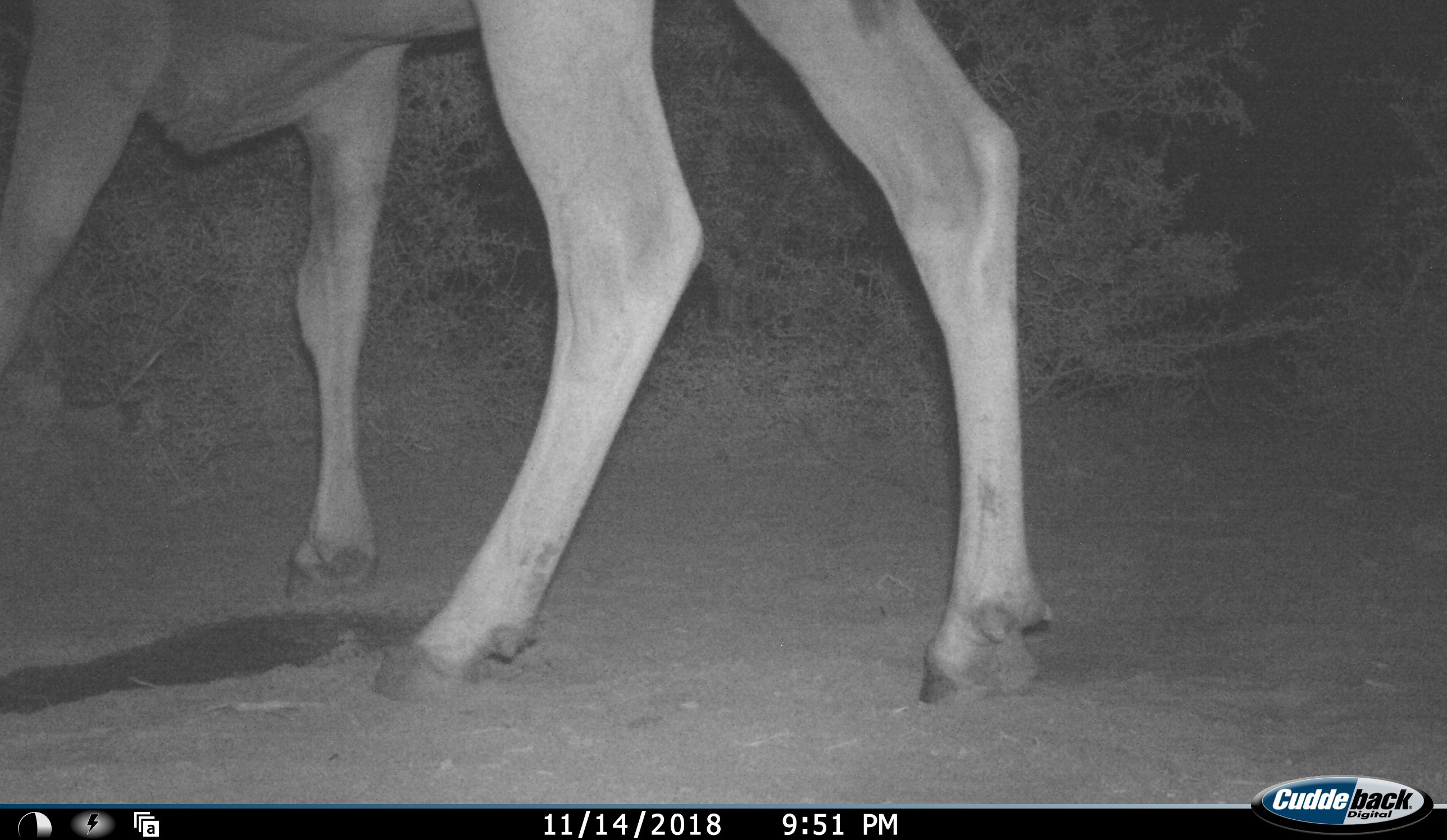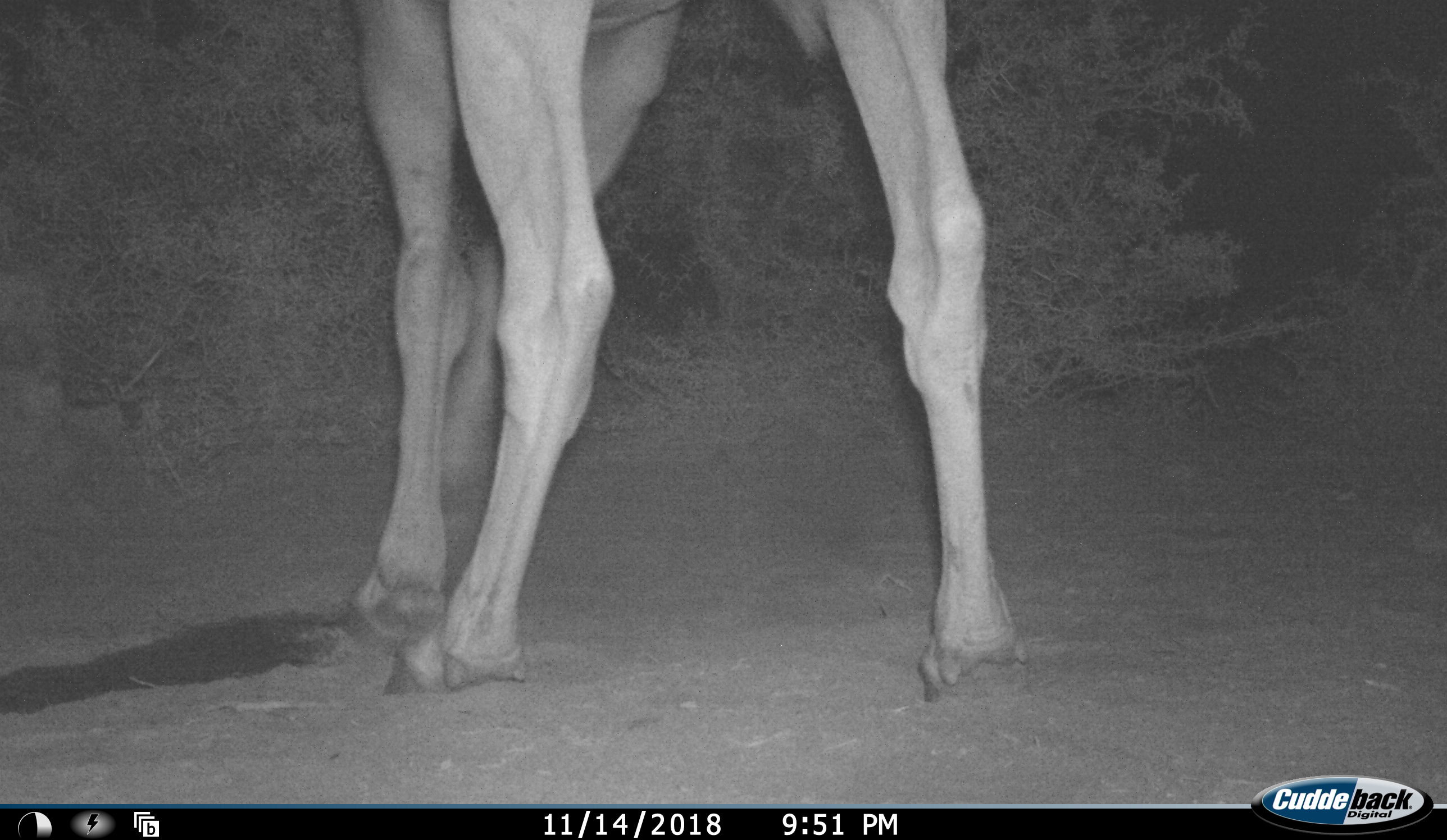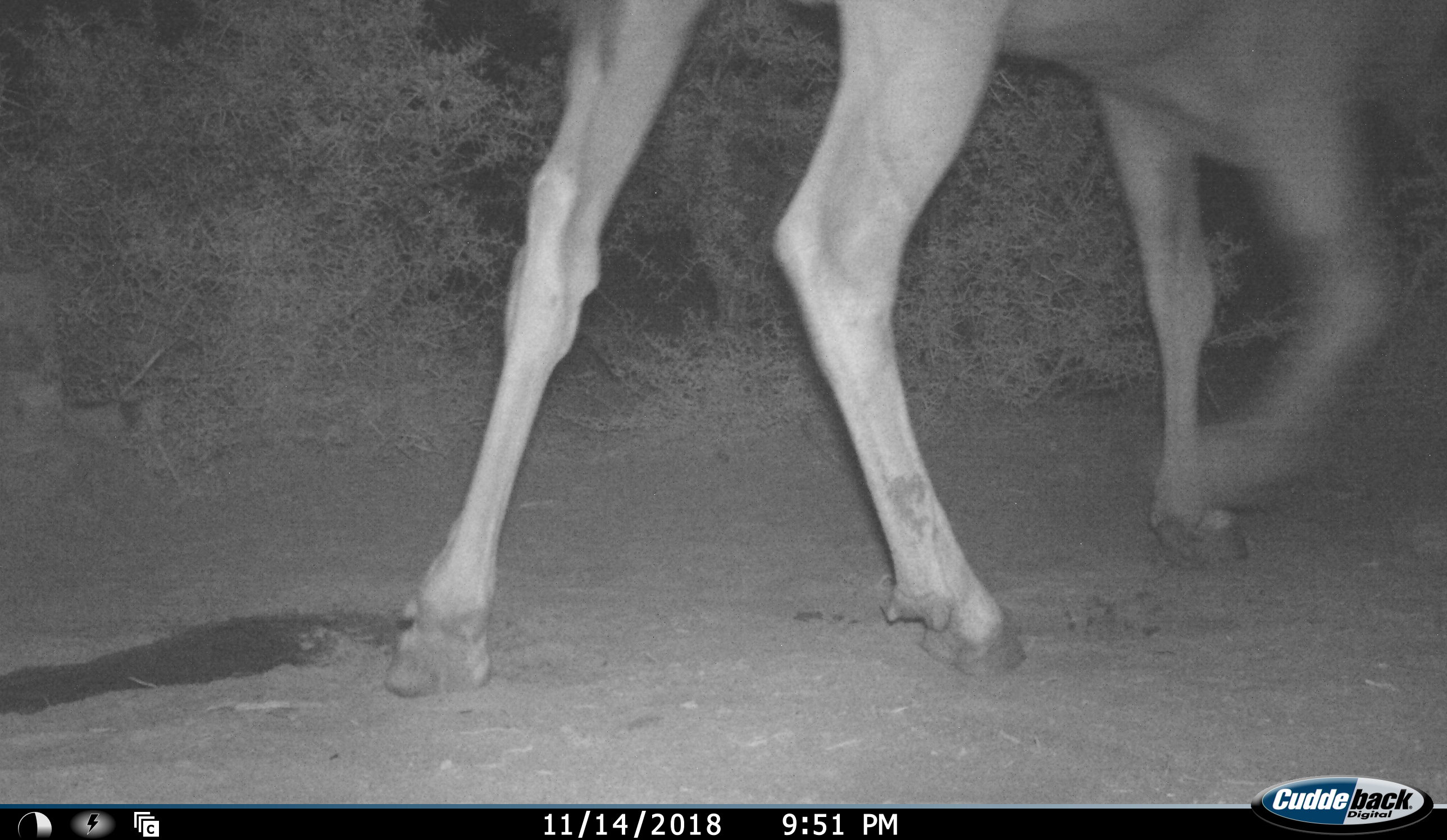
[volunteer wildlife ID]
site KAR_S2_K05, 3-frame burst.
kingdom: Animalia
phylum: Chordata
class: Mammalia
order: Artiodactyla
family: Bovidae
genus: Tragelaphus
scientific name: Tragelaphus oryx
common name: eland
Eland (Tragelaphus oryx), count 1. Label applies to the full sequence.